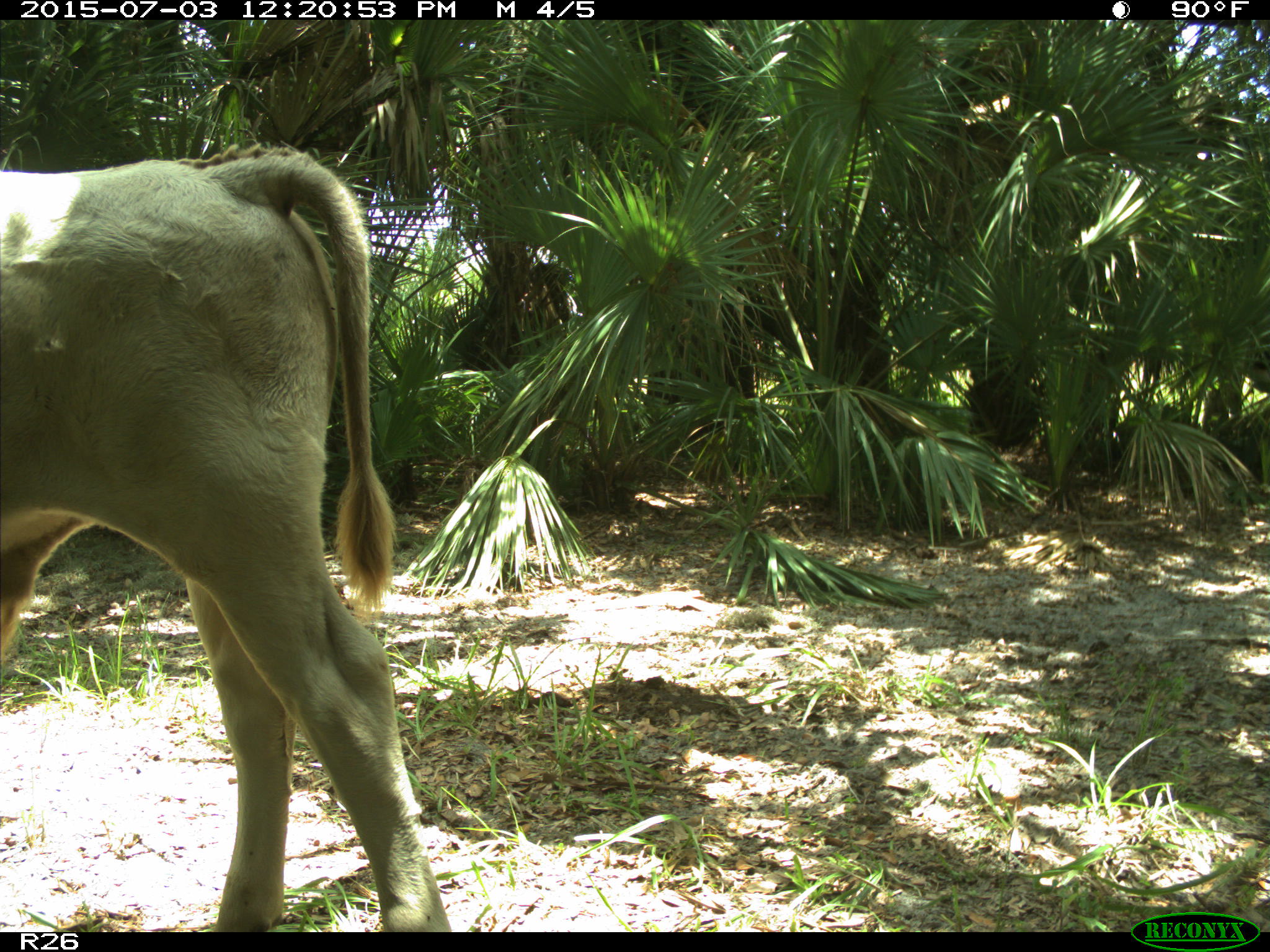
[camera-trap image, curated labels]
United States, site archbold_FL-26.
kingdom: Animalia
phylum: Chordata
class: Mammalia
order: Artiodactyla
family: Bovidae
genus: Bos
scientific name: Bos taurus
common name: domestic cow